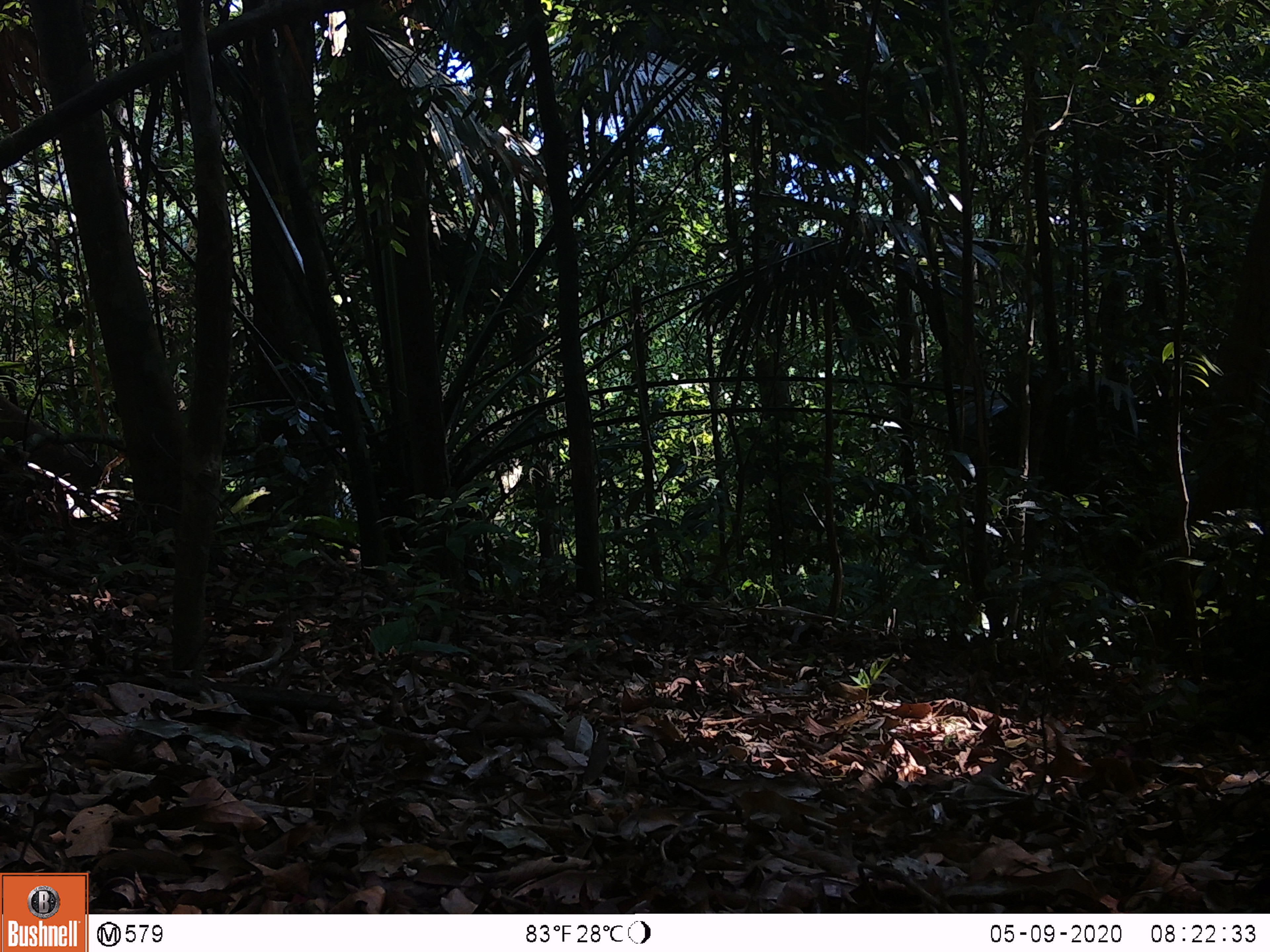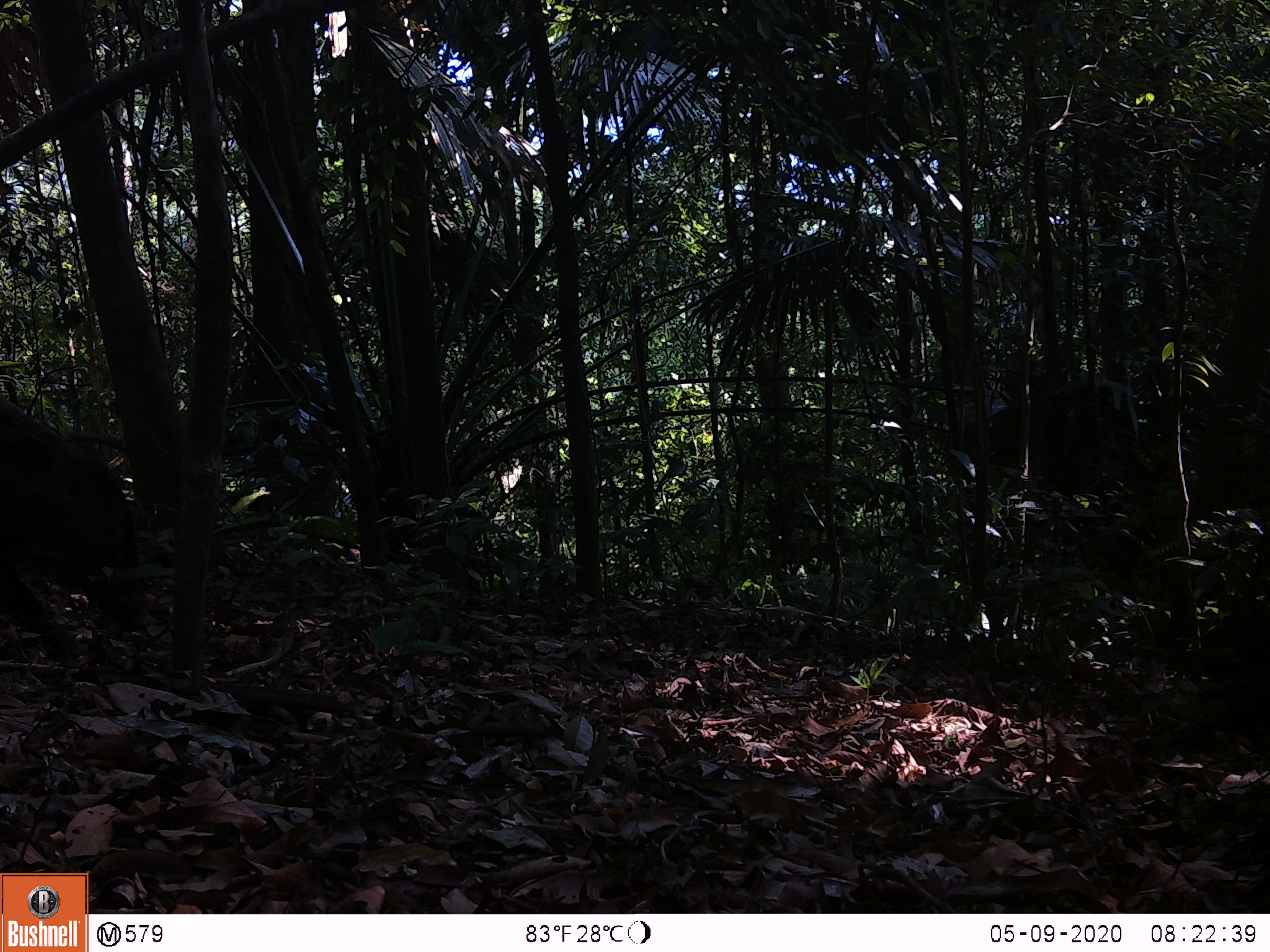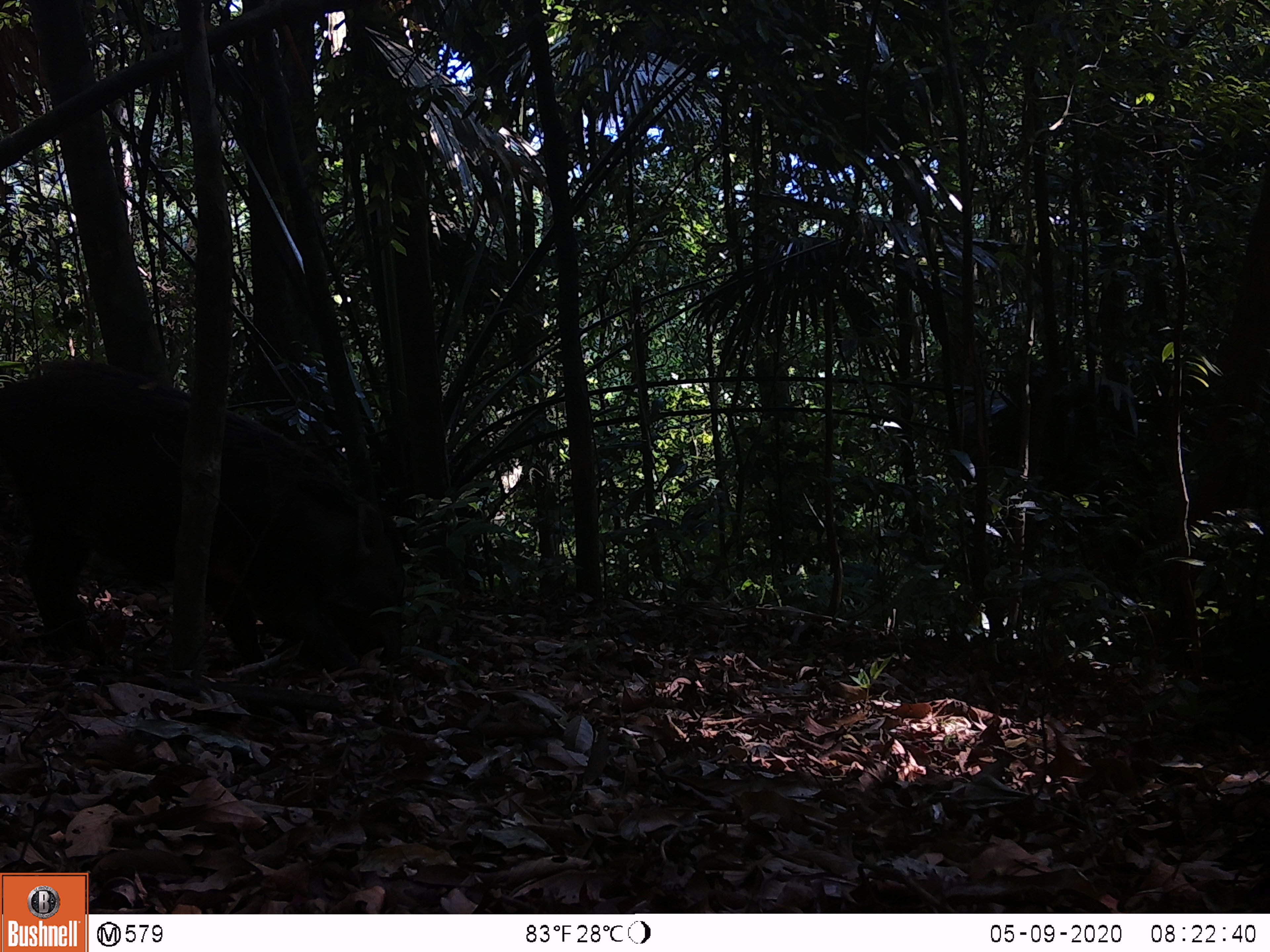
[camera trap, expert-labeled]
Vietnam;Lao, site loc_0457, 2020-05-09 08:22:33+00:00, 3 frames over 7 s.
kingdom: Animalia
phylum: Chordata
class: Mammalia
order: Artiodactyla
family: Suidae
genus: Sus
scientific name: Sus scrofa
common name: eurasian wild pig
Eurasian wild pig (Sus scrofa). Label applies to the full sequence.